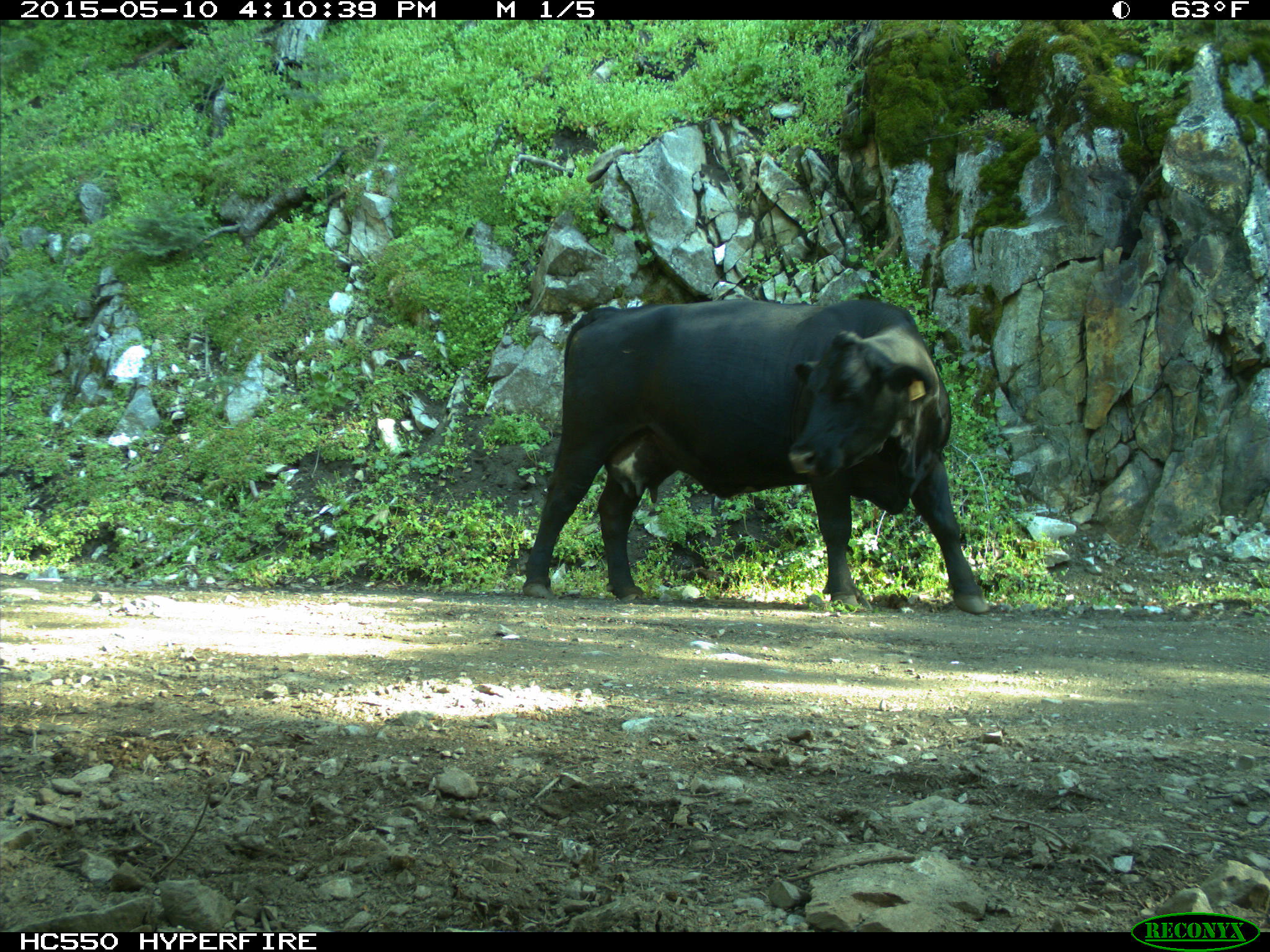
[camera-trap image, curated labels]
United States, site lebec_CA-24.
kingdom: Animalia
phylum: Chordata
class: Mammalia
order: Artiodactyla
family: Bovidae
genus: Bos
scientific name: Bos taurus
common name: domestic cow